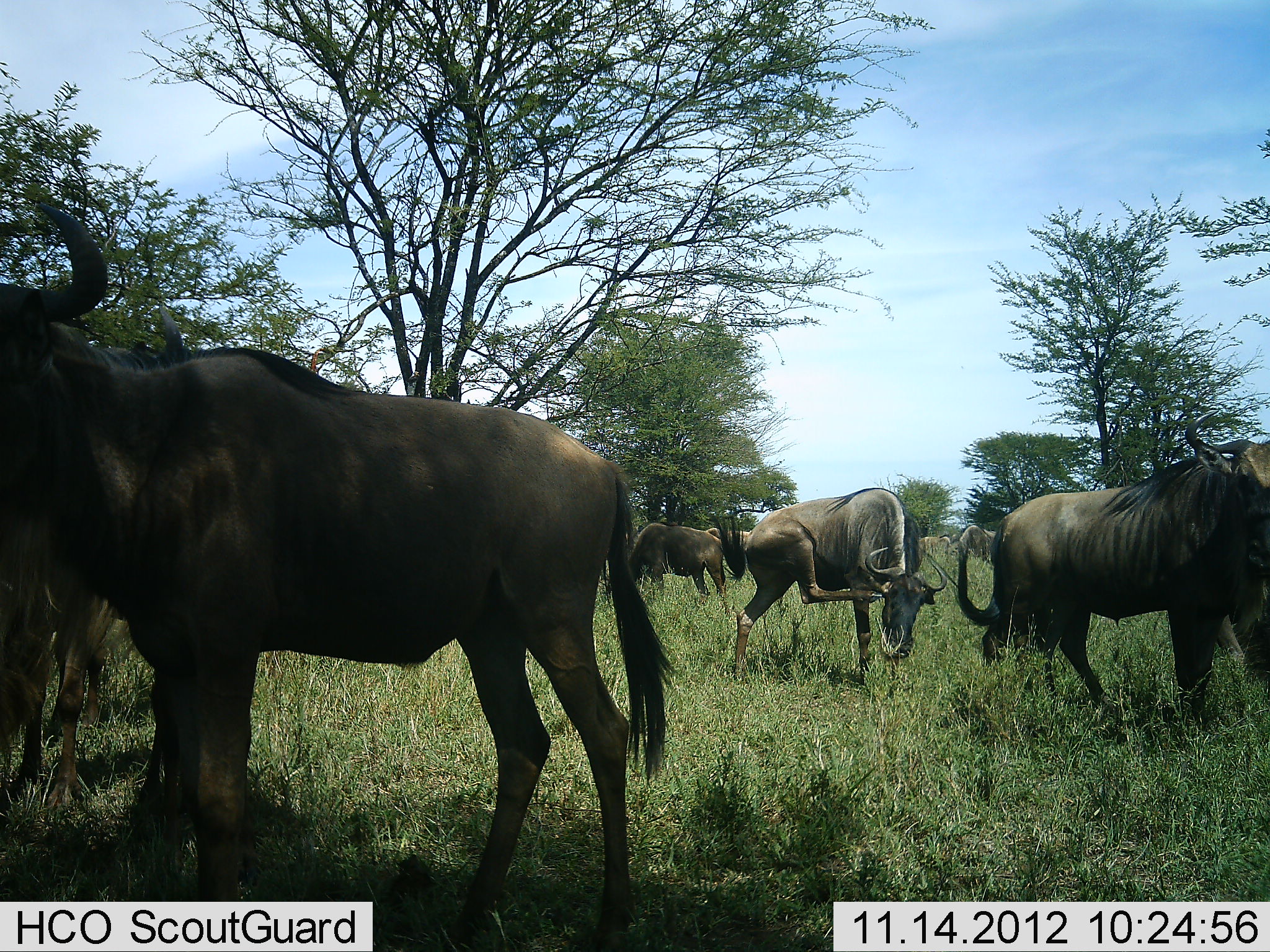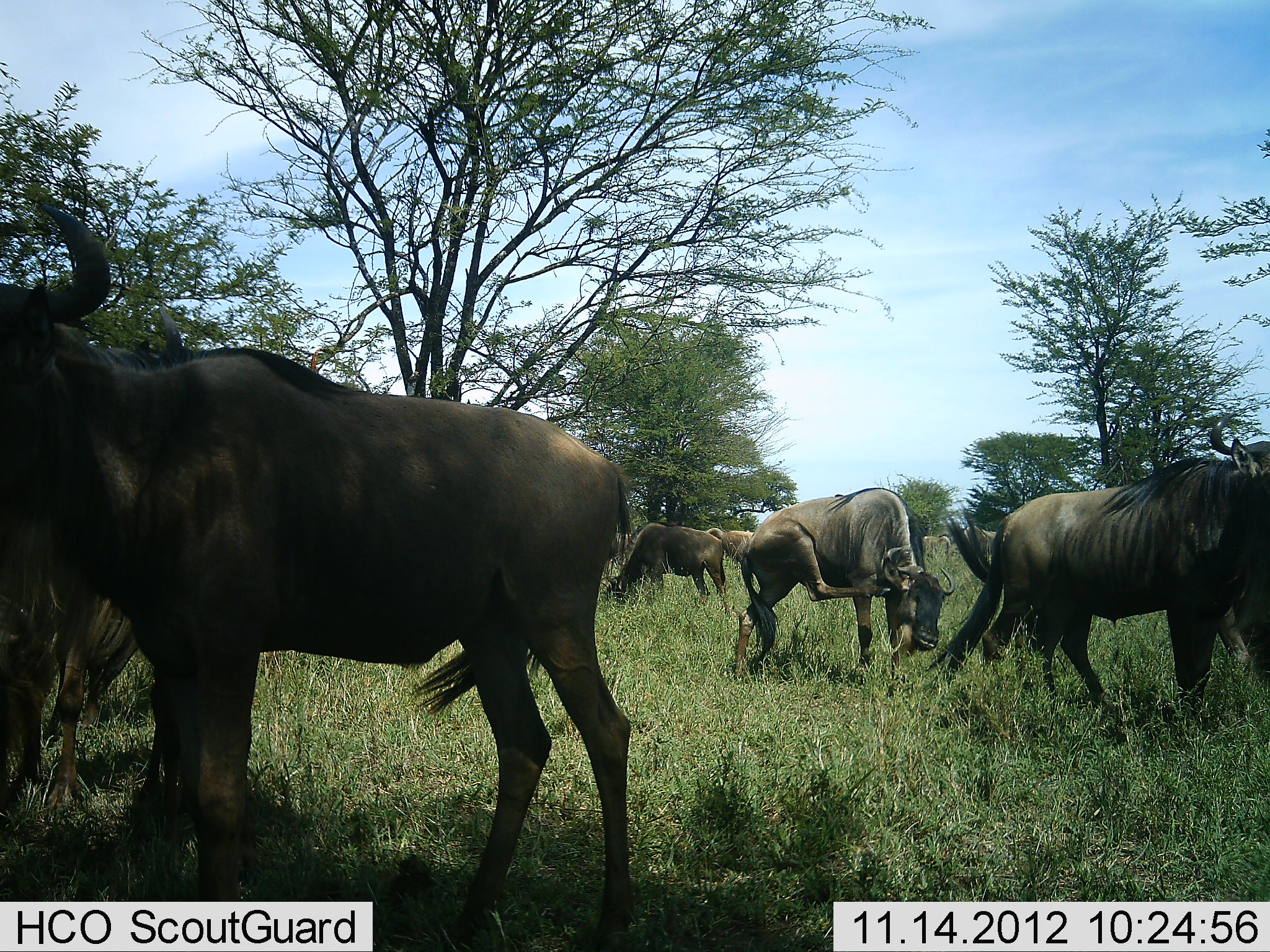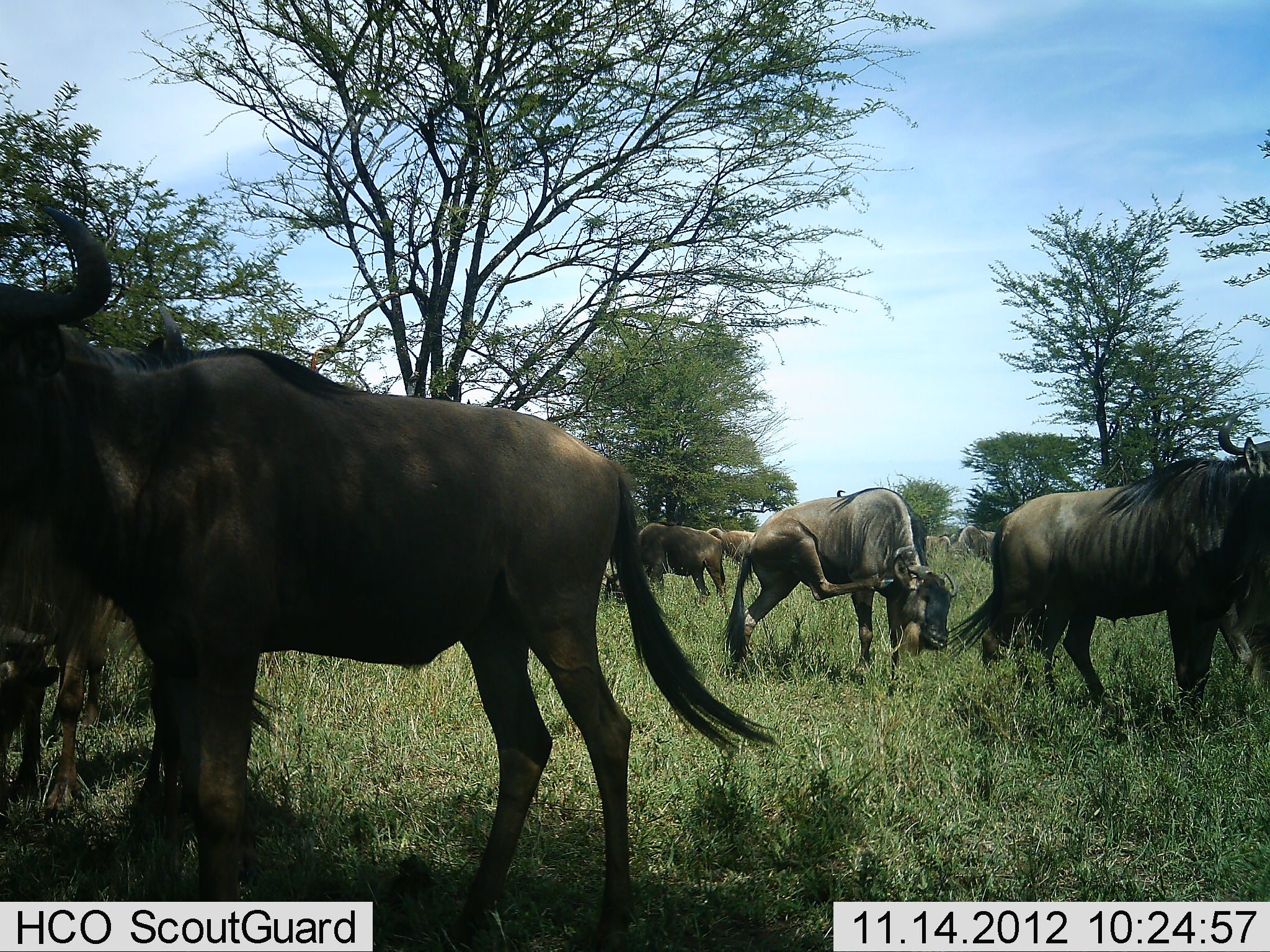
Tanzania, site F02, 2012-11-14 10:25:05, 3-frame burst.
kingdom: Animalia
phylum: Chordata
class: Mammalia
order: Artiodactyla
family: Bovidae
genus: Connochaetes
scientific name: Connochaetes taurinus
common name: blue wildebeest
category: wildebeest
Wildebeest (blue wildebeest) (Connochaetes taurinus), count 7. Behavior (volunteer vote fractions): standing 80%, resting 0%, moving 10%, interacting 10%. Young present (vote fraction): 0%. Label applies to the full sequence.